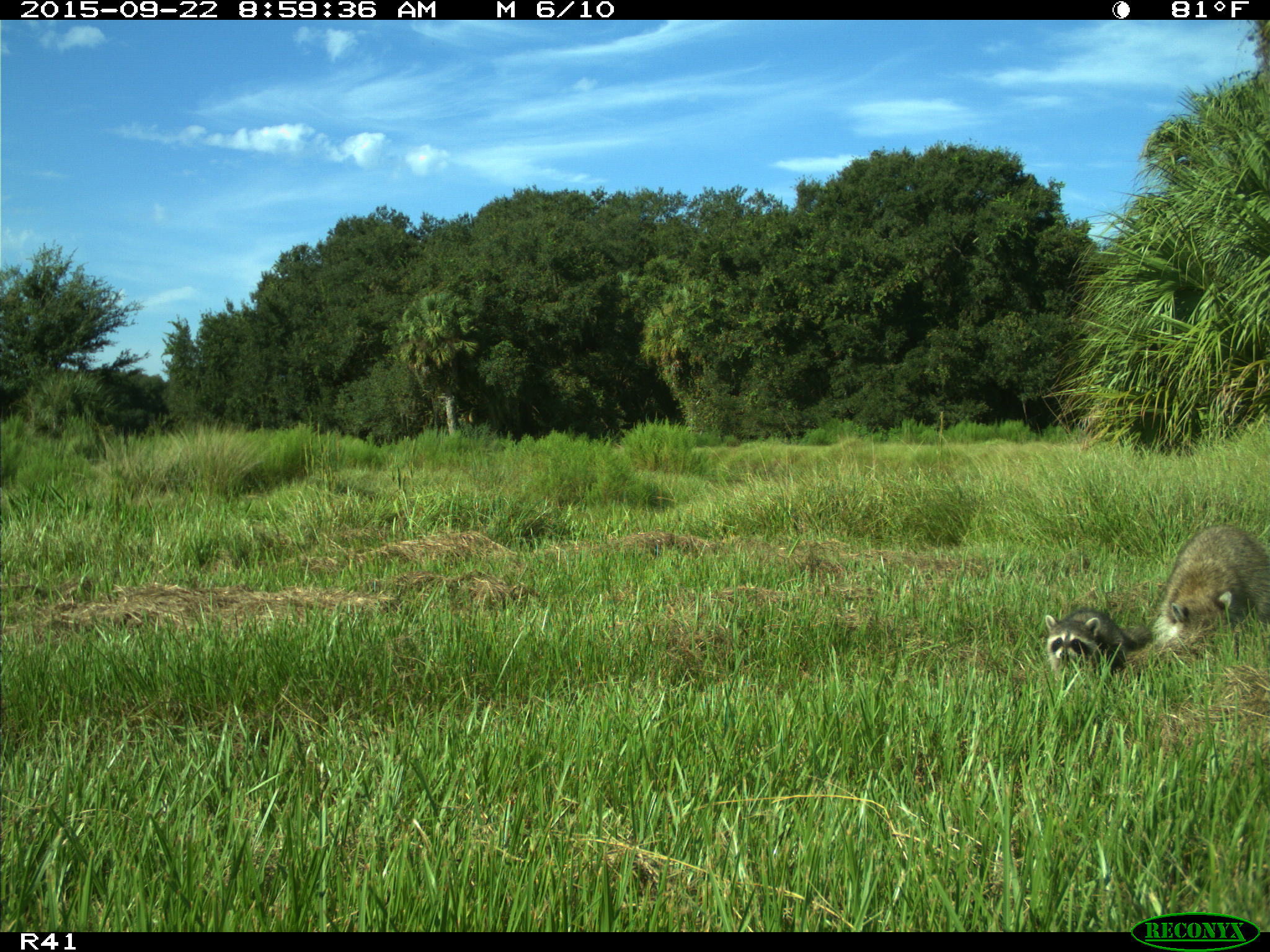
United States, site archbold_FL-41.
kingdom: Animalia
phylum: Chordata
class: Mammalia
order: Carnivora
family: Procyonidae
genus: Procyon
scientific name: Procyon lotor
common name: common raccoon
Procyon lotor (common raccoon).